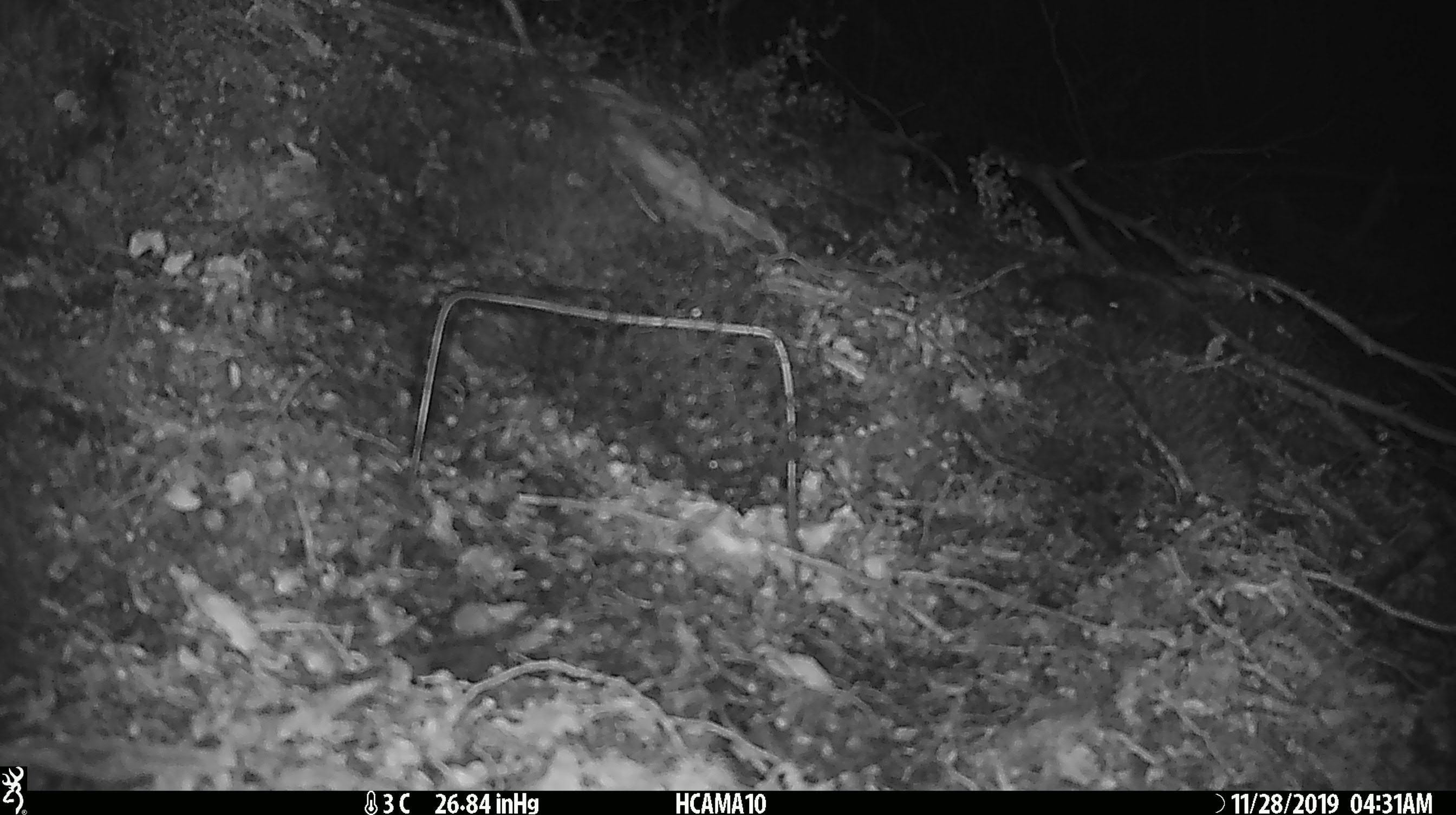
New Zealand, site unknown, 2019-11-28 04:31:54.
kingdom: Animalia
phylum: Chordata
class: Mammalia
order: Rodentia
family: Muridae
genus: Mus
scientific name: Mus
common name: mouse